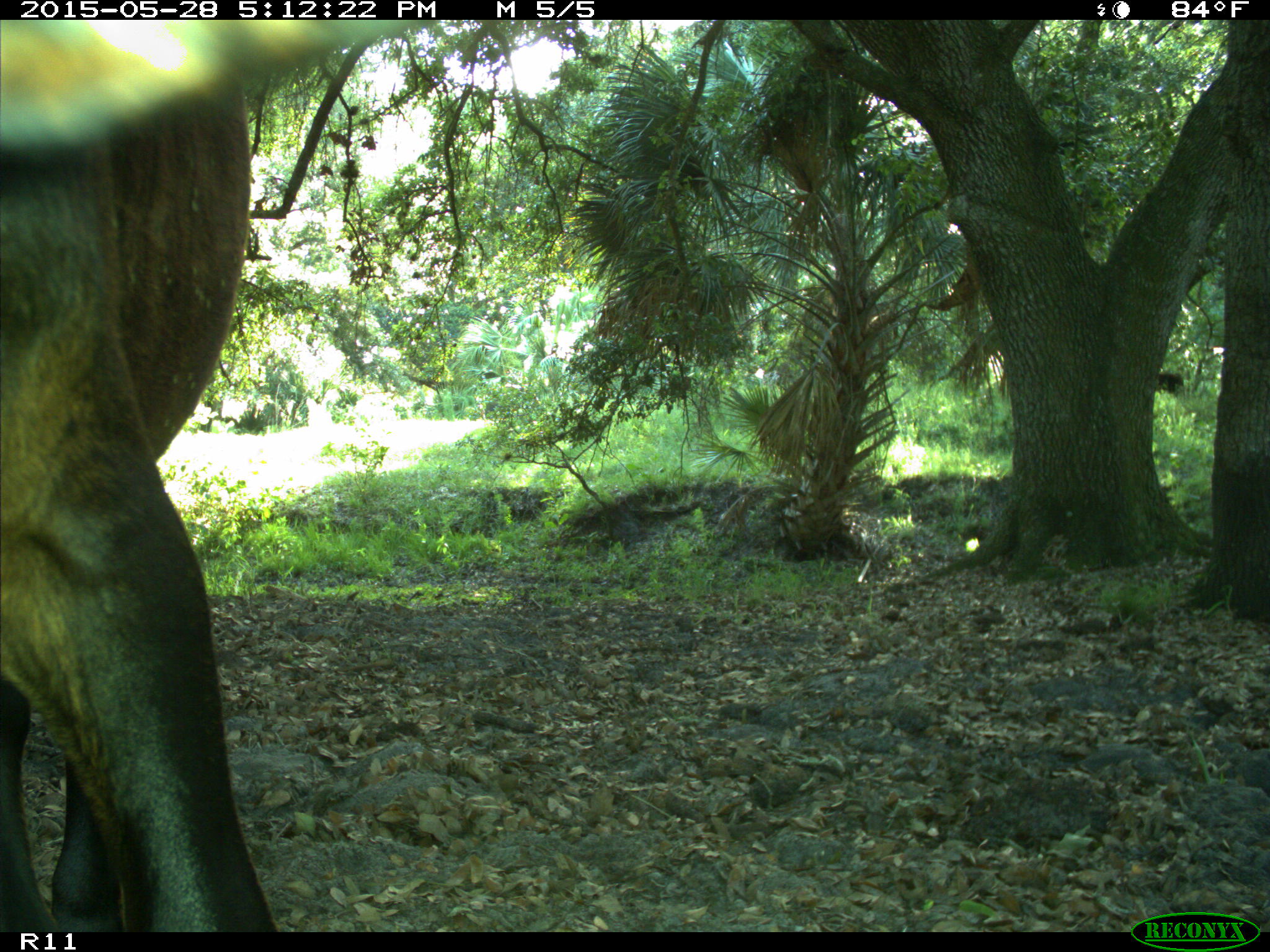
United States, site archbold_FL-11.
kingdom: Animalia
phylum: Chordata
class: Mammalia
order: Artiodactyla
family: Bovidae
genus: Bos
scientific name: Bos taurus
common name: domestic cow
Bos taurus (domestic cow).